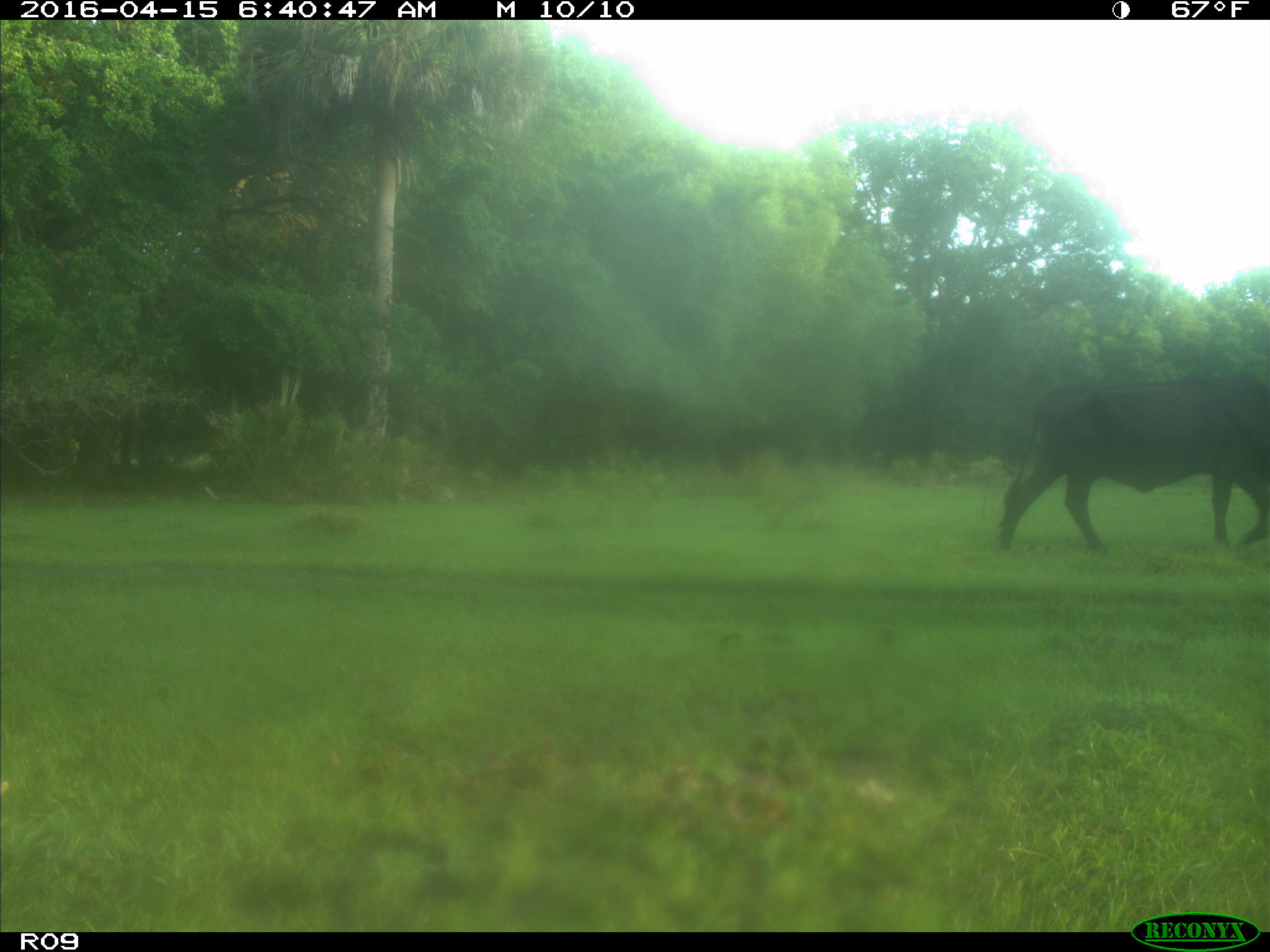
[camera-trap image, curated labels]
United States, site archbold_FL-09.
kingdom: Animalia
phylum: Chordata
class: Mammalia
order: Artiodactyla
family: Bovidae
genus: Bos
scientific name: Bos taurus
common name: domestic cow